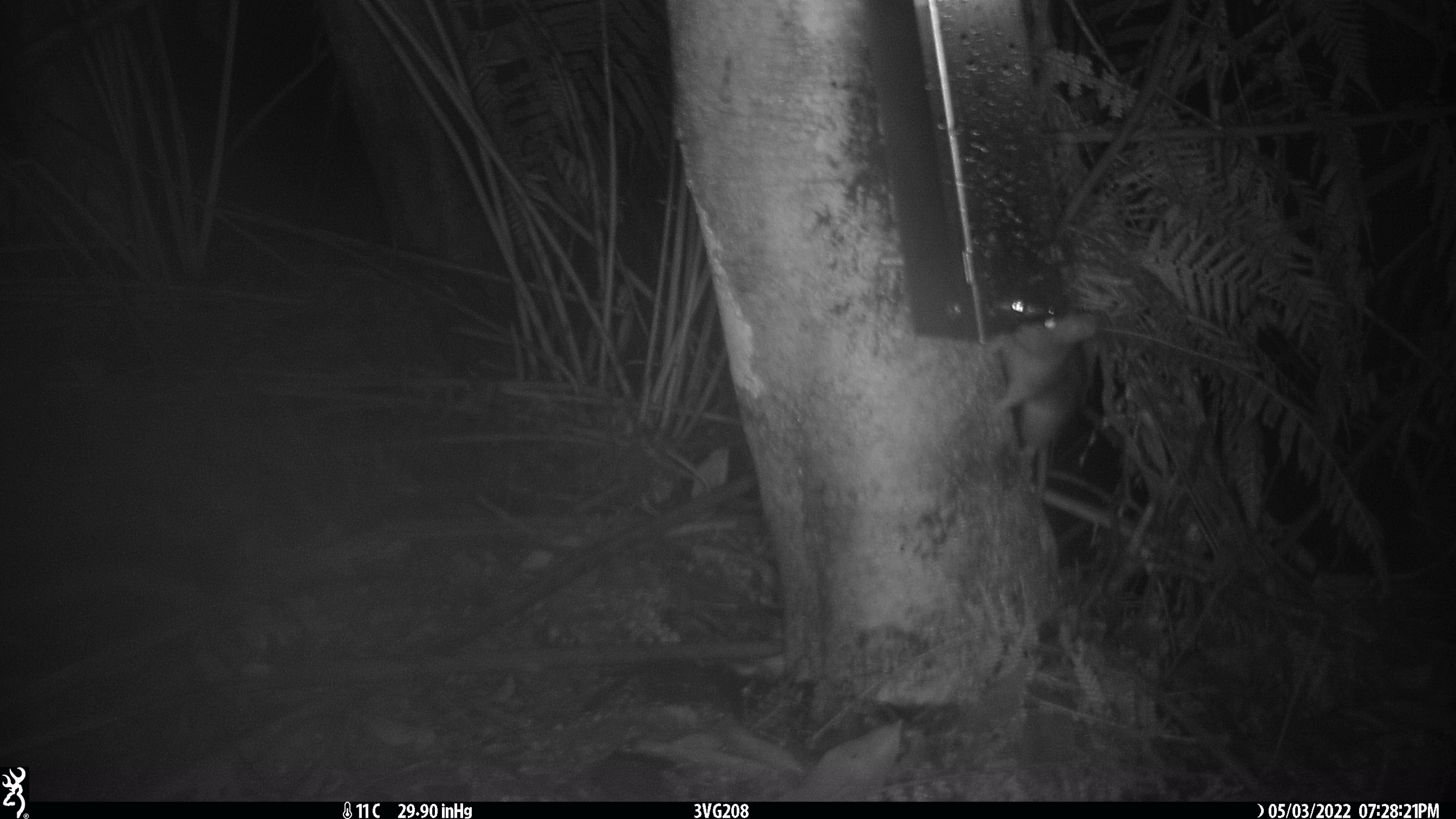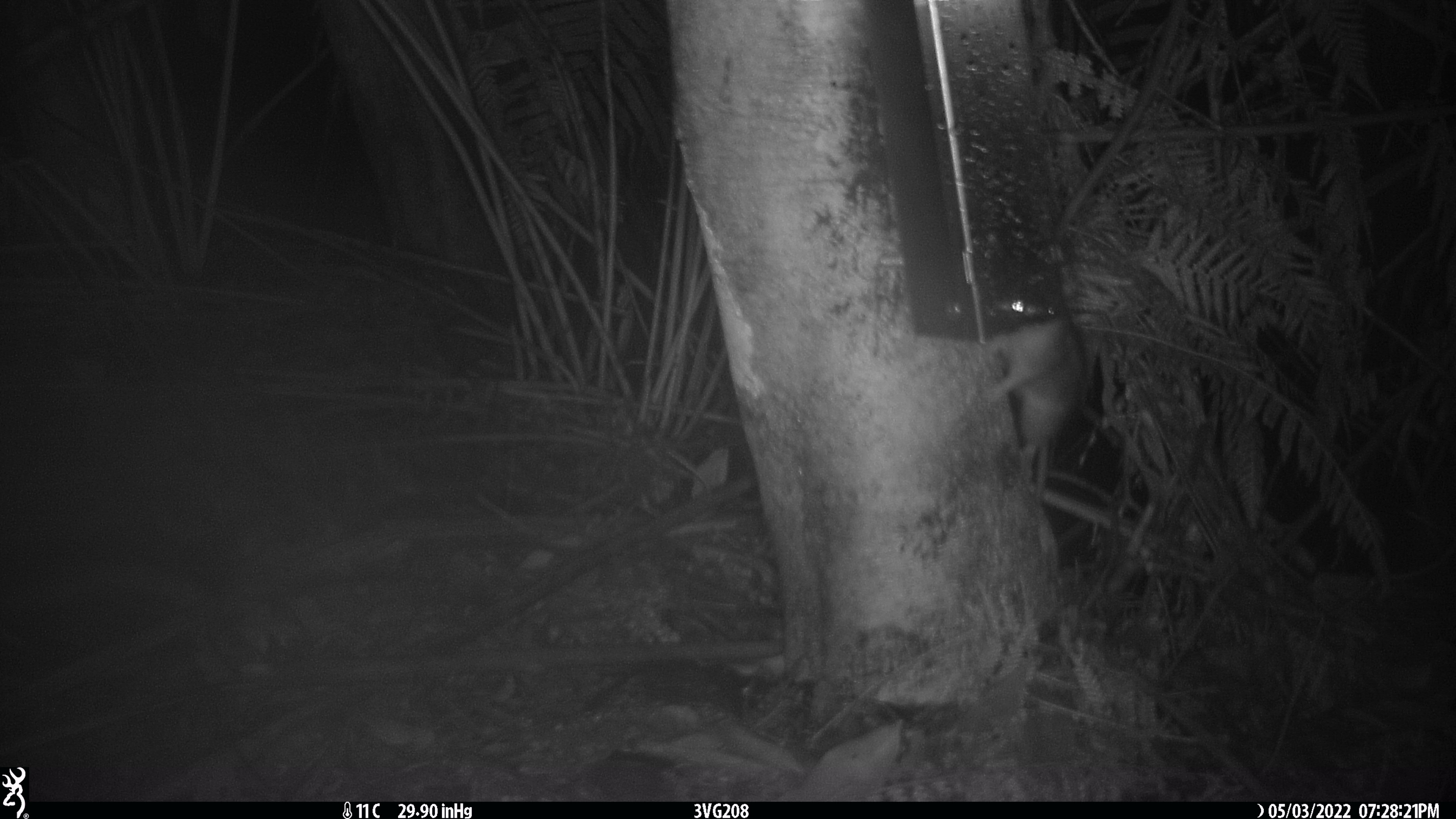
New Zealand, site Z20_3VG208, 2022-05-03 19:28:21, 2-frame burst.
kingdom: Animalia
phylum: Chordata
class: Mammalia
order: Rodentia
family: Muridae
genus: Rattus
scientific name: Rattus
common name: rat